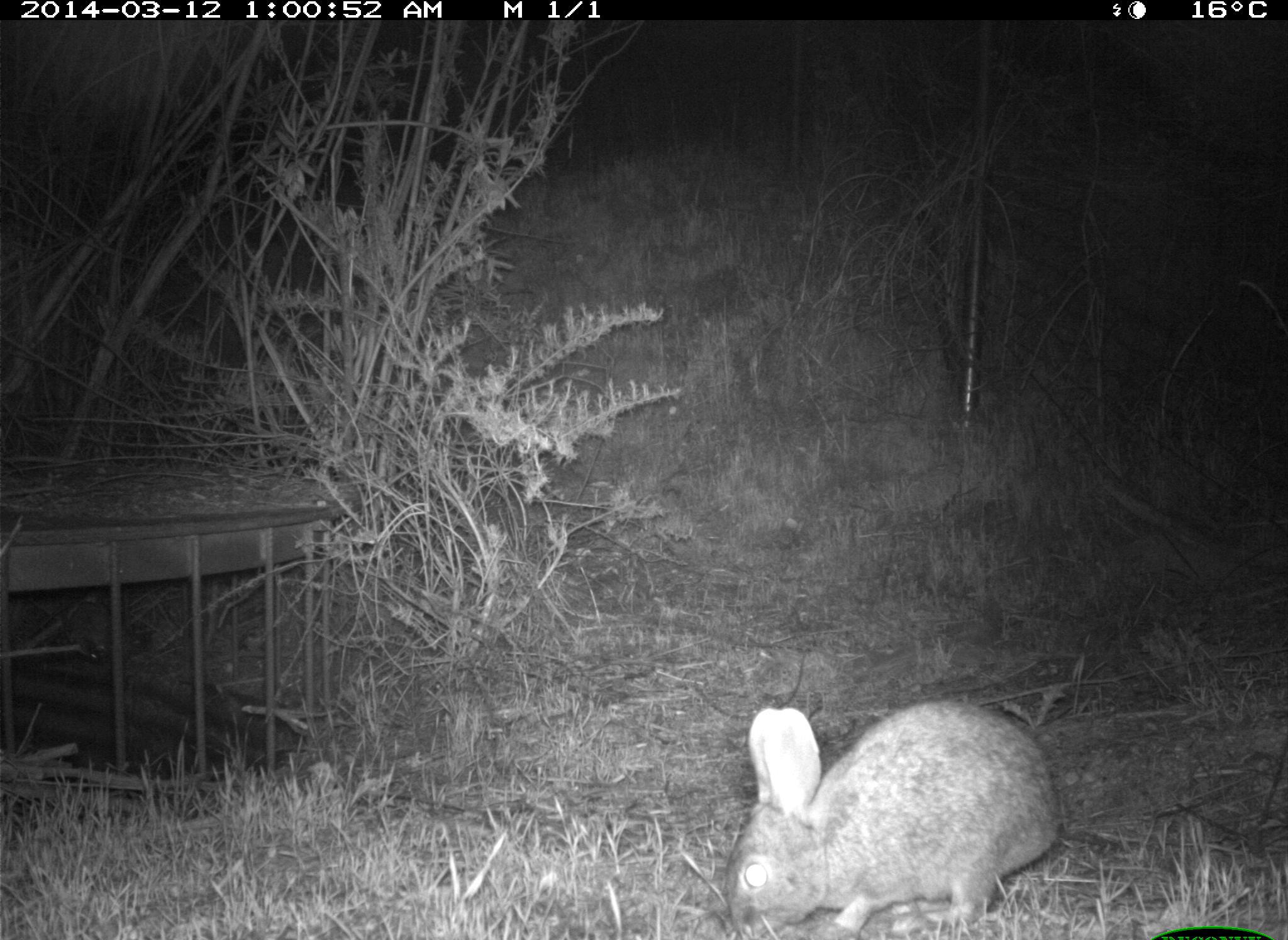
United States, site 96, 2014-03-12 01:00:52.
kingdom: Animalia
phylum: Chordata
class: Mammalia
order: Lagomorpha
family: Leporidae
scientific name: Leporidae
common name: rabbits and hares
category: rabbit